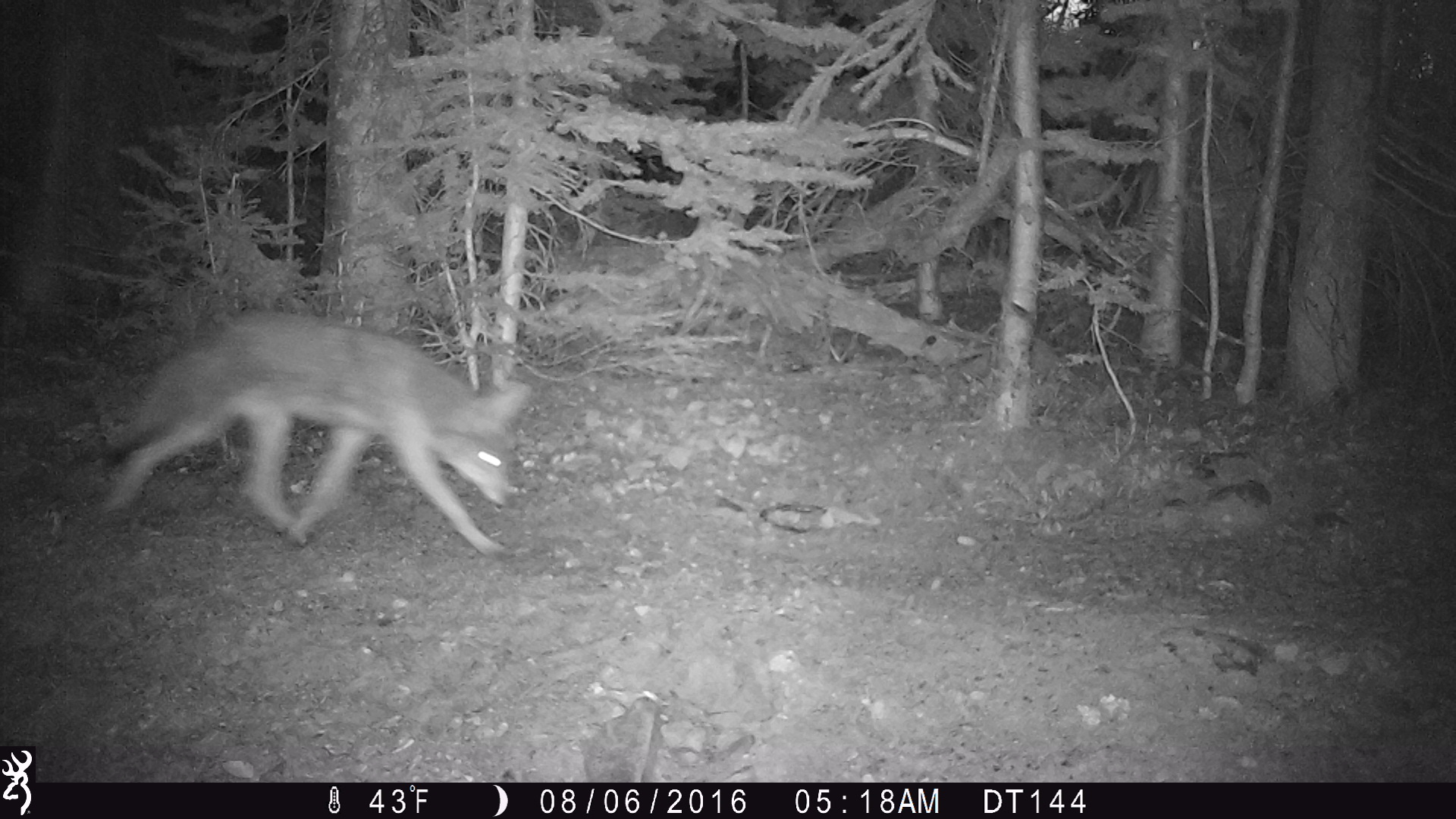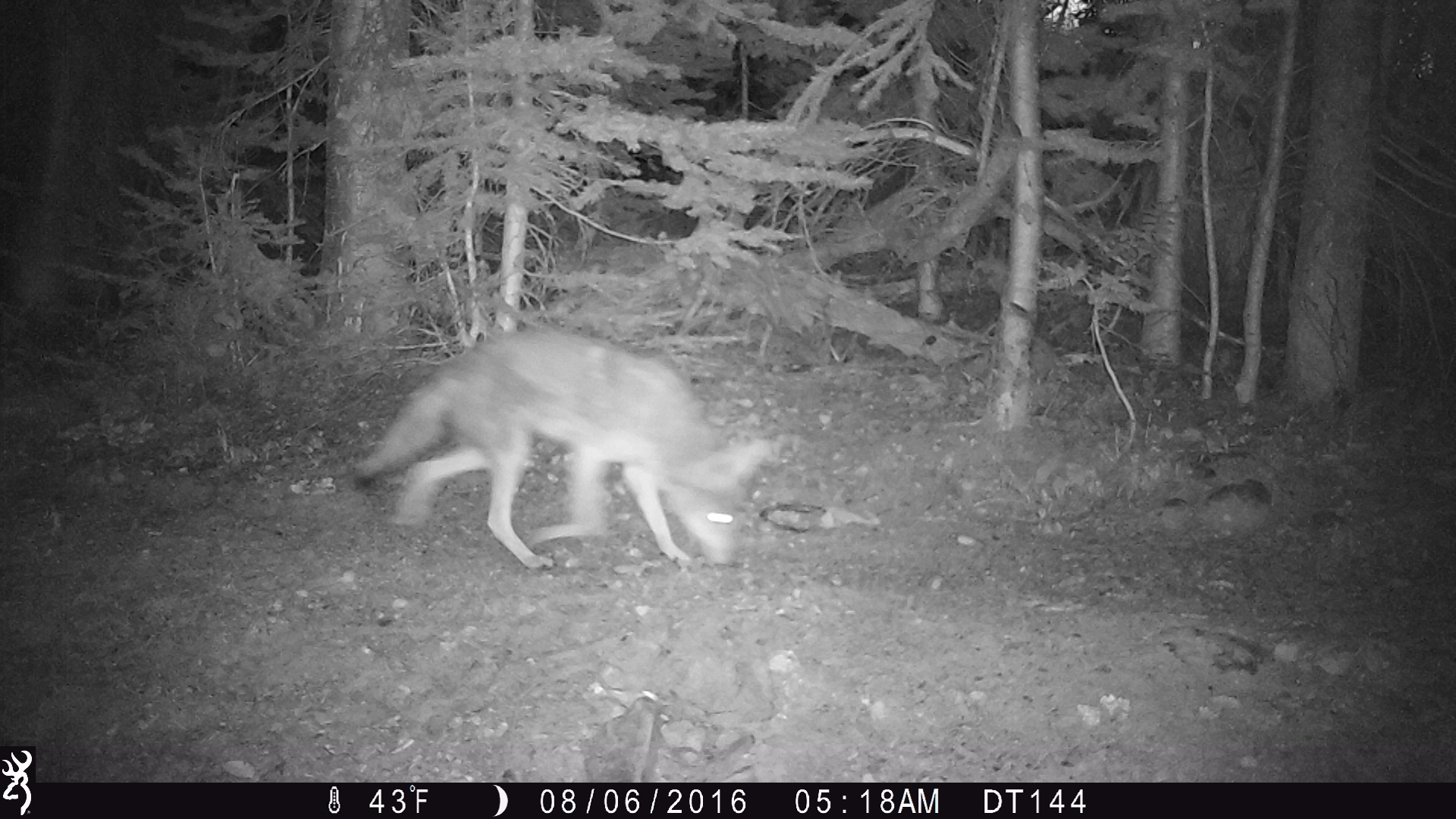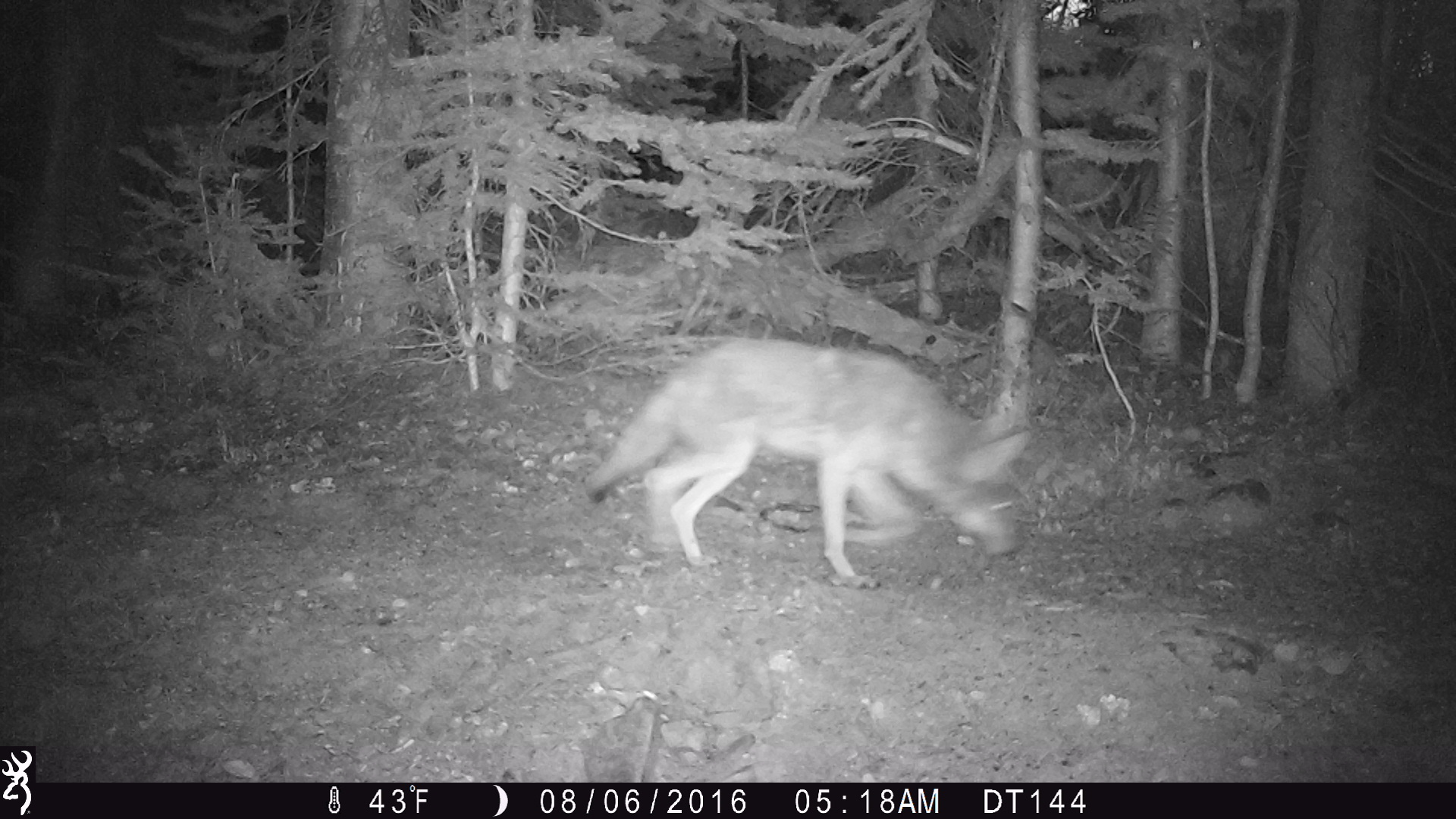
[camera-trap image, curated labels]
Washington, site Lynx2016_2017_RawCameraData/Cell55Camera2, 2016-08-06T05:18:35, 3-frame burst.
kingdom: Animalia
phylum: Chordata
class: Mammalia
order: Carnivora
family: Canidae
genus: Canis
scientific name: Canis latrans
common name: coyote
Canis latrans (coyote). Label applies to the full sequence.